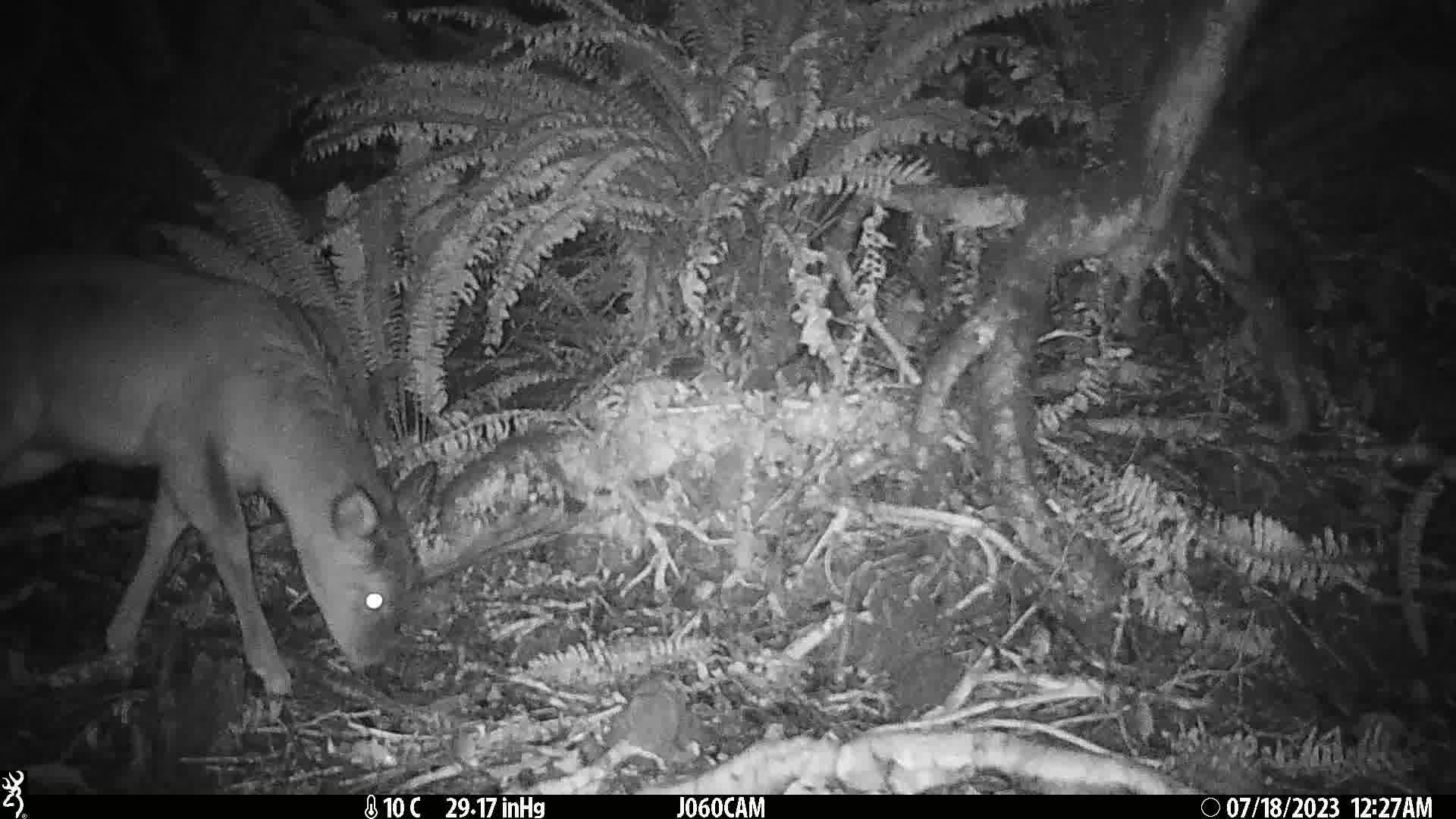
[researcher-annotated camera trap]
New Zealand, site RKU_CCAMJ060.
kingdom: Animalia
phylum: Chordata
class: Mammalia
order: Artiodactyla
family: Cervidae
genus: Odocoileus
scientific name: Odocoileus virginianus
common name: white-tailed deer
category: white tailed deer